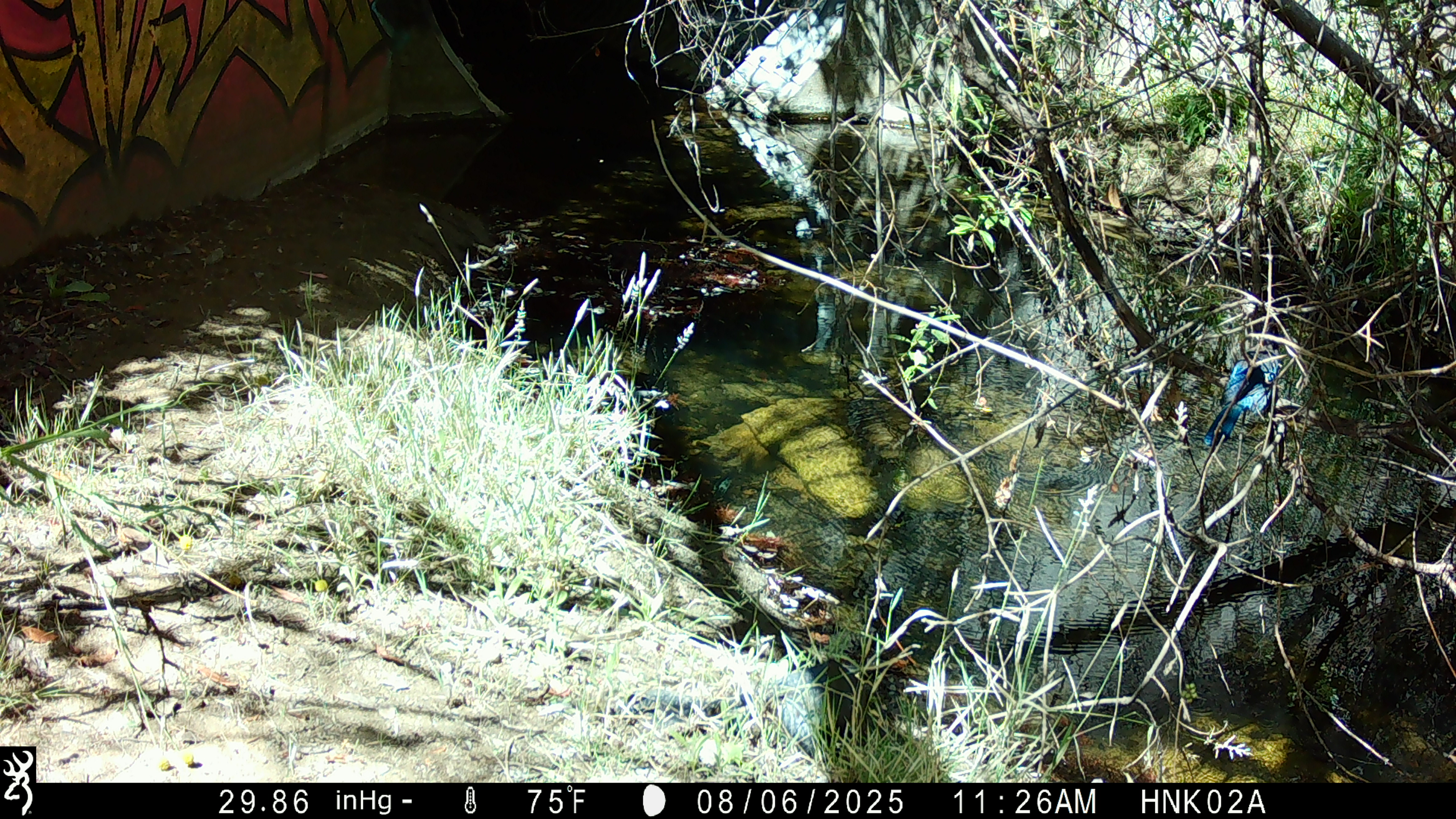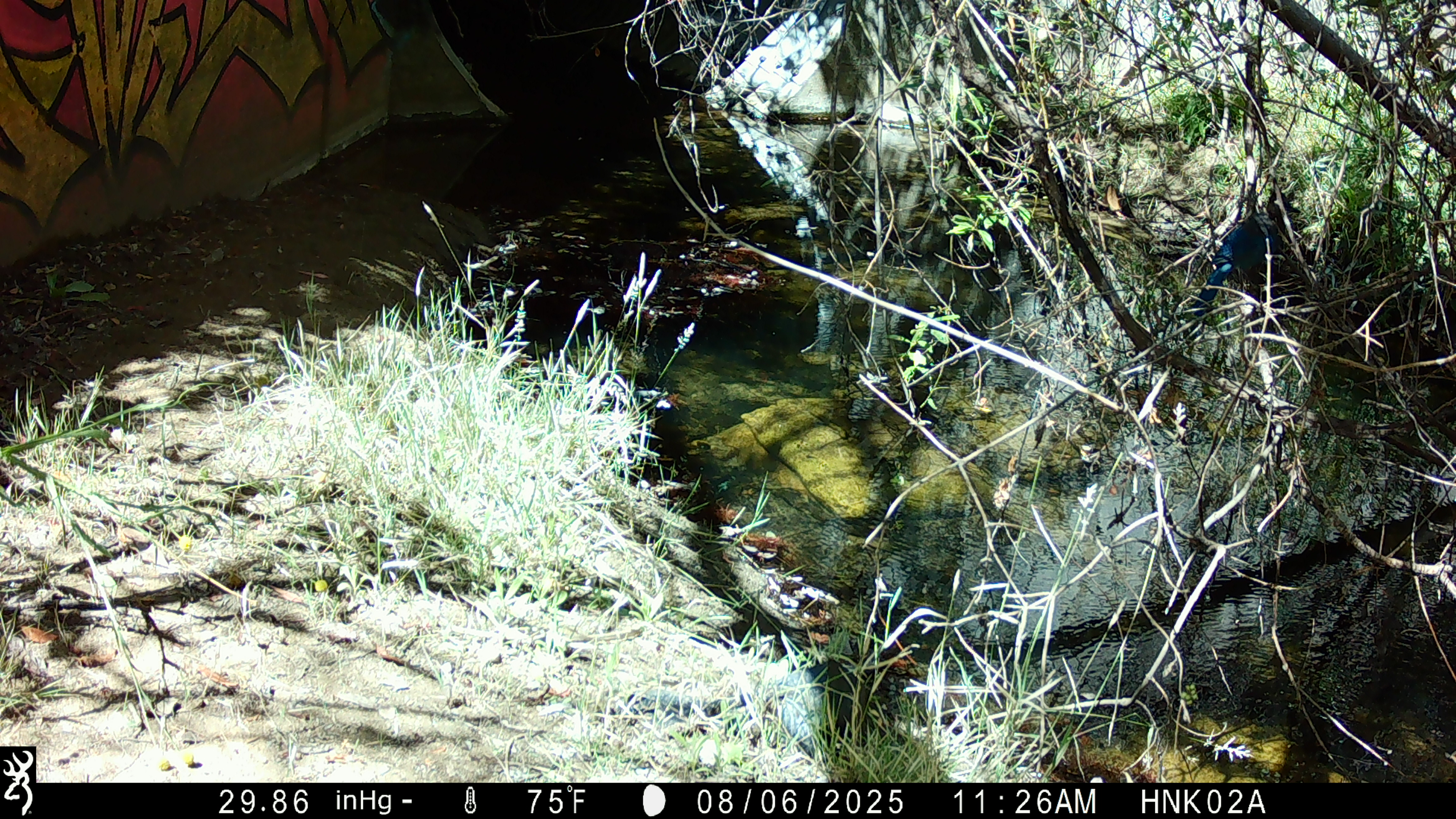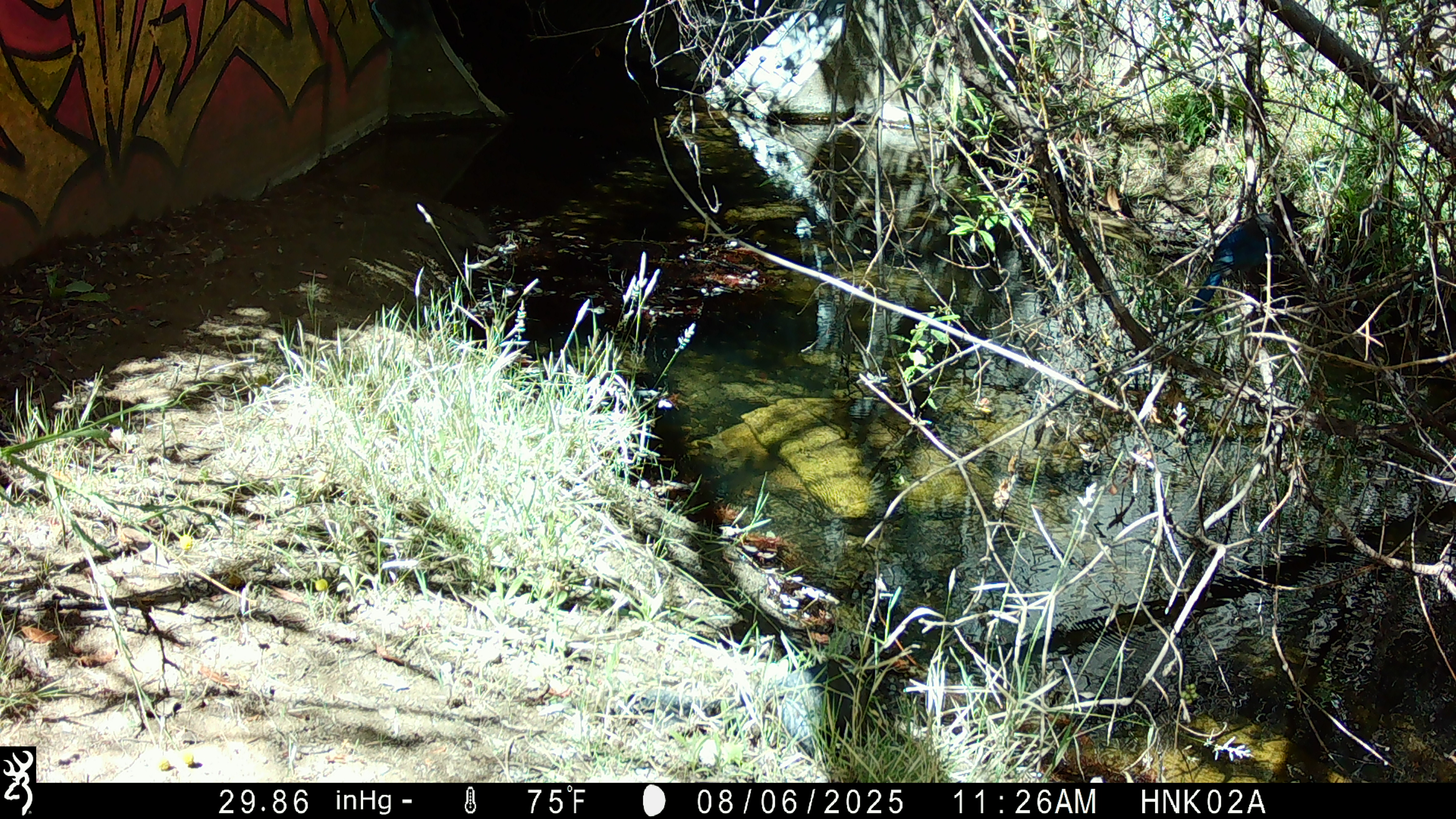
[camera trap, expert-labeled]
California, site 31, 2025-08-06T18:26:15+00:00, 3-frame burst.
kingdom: Animalia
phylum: Chordata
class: Aves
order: Passeriformes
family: Corvidae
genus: Cyanocitta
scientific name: Cyanocitta stelleri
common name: steller's jay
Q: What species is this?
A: Steller's jay (Cyanocitta stelleri).